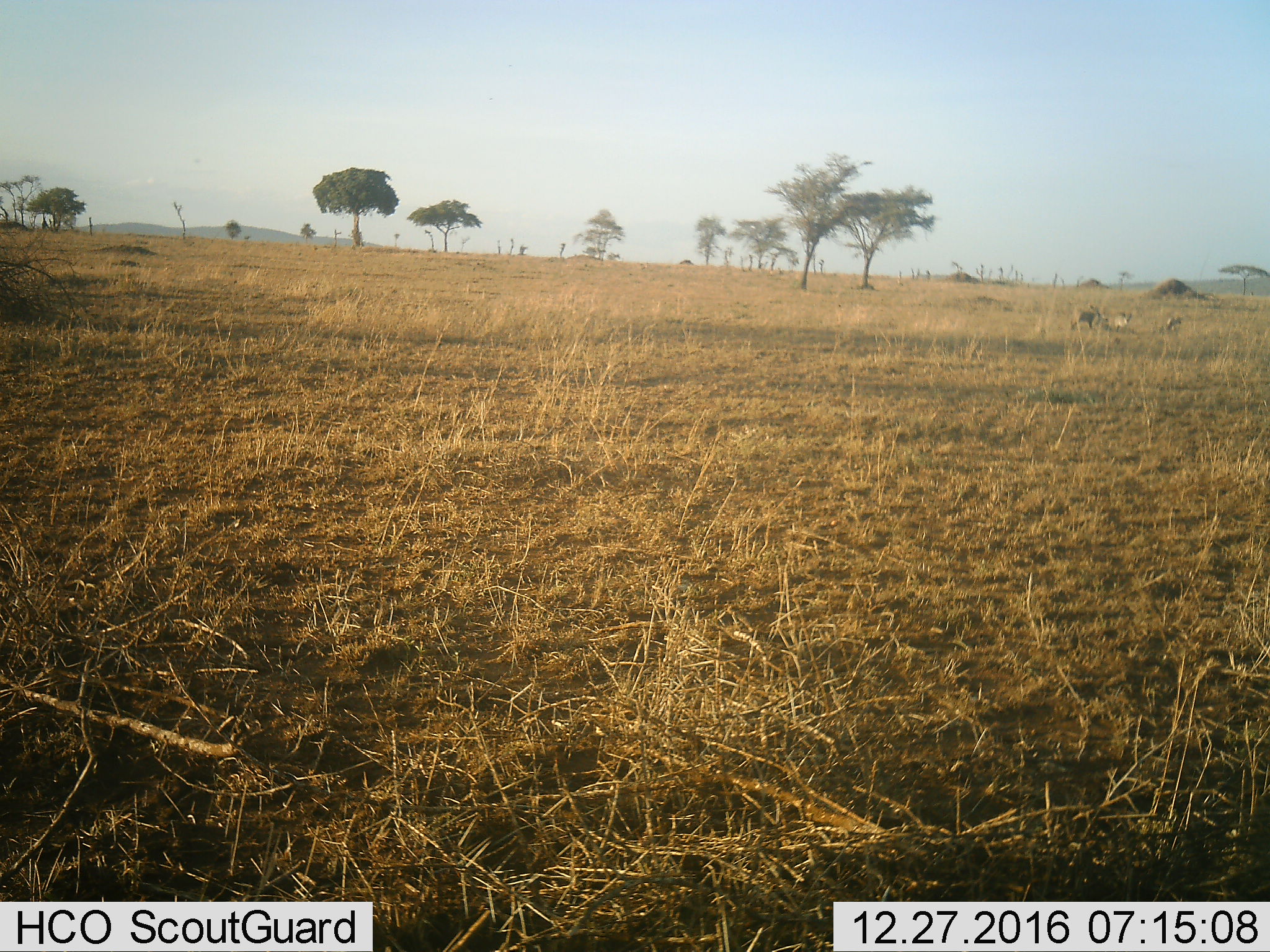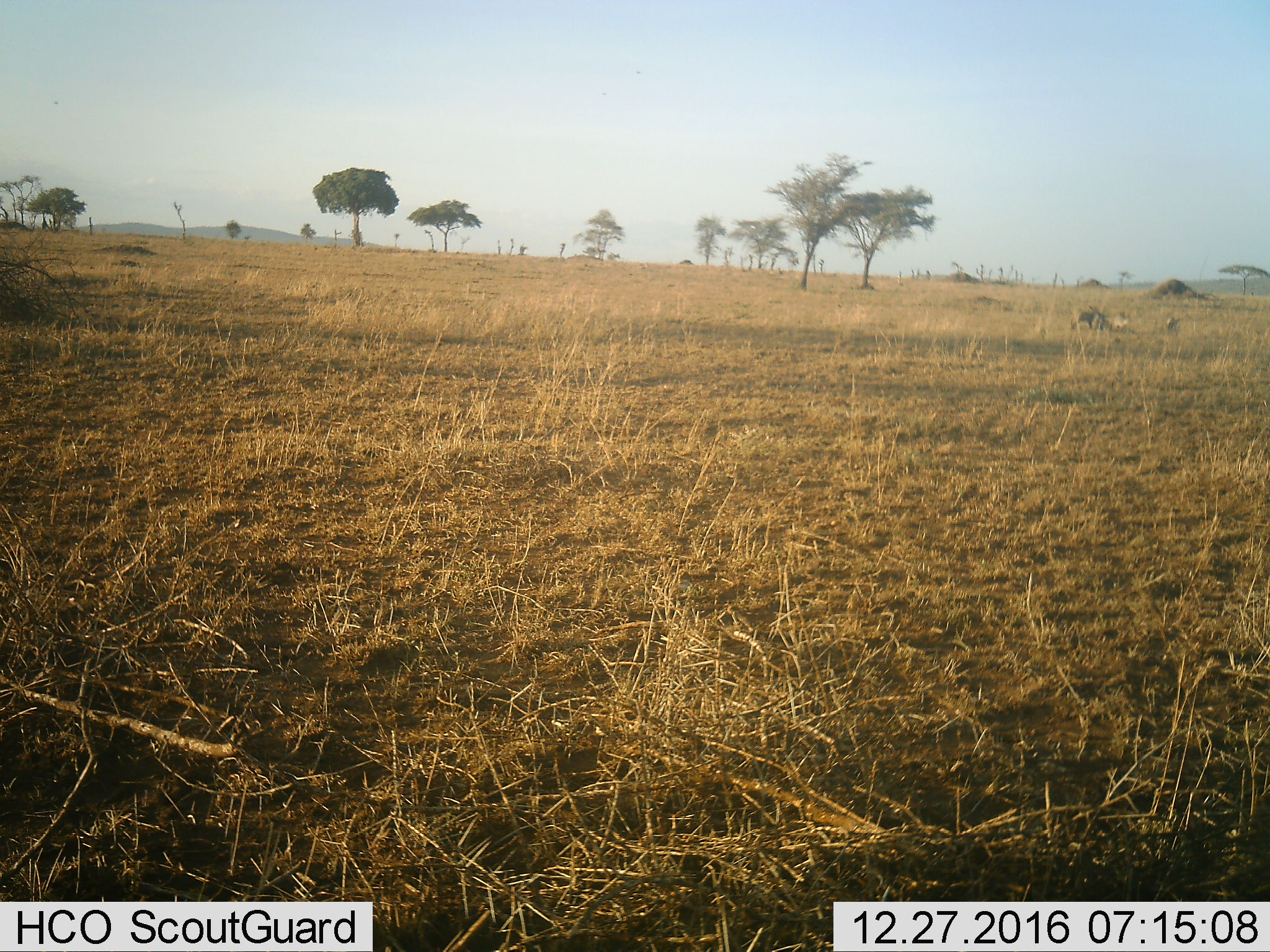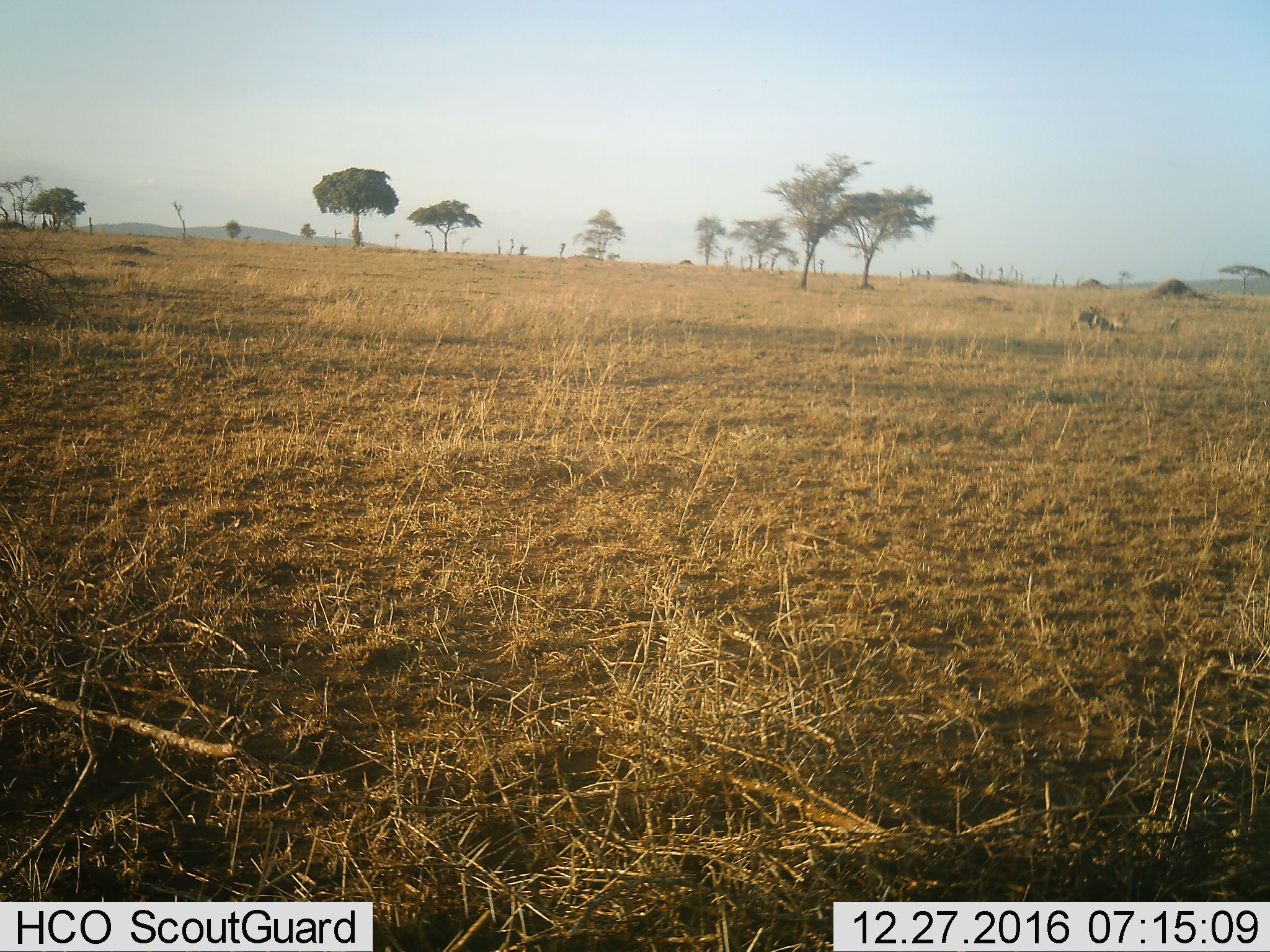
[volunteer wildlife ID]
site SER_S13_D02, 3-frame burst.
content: unidentified animal